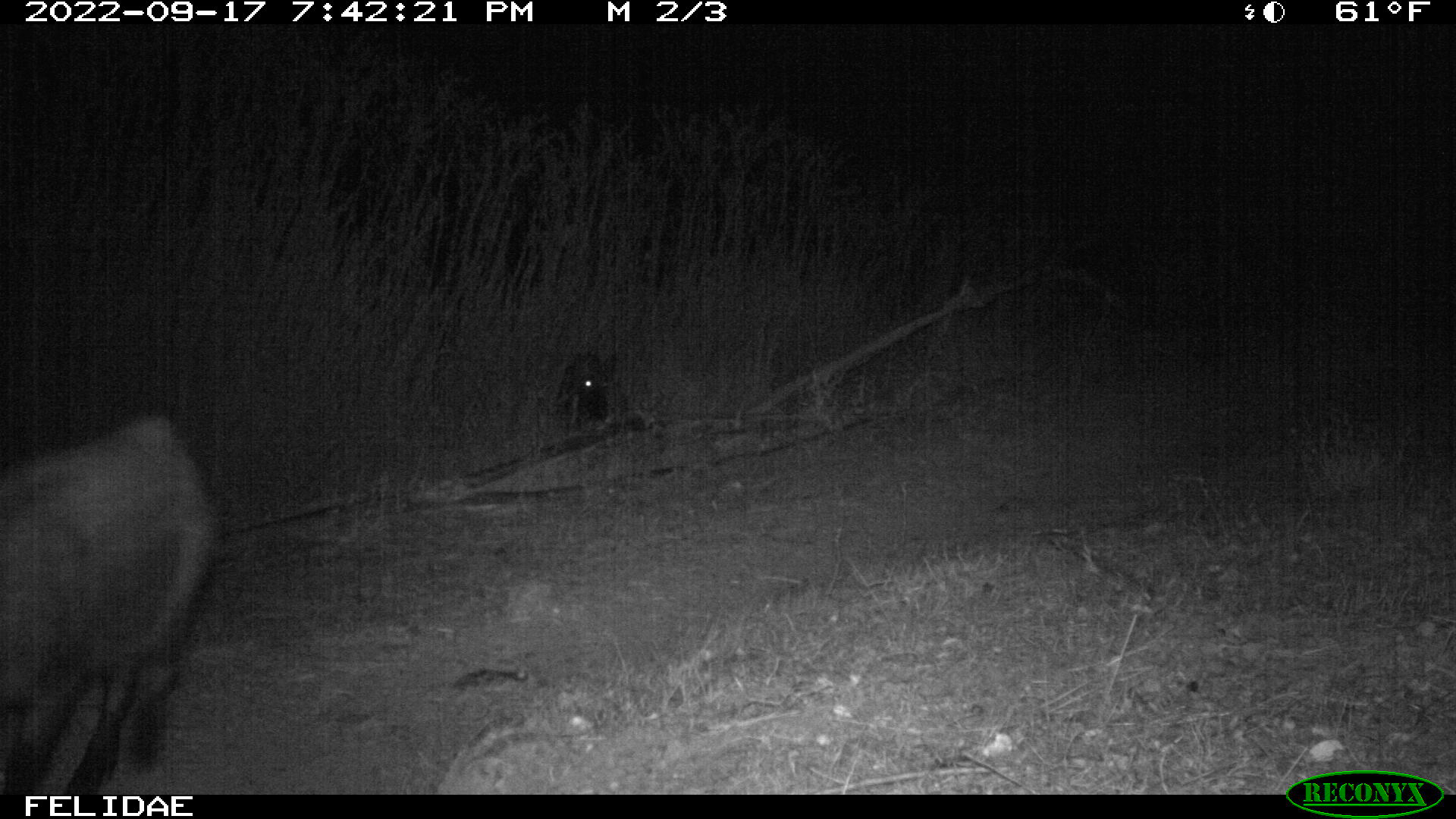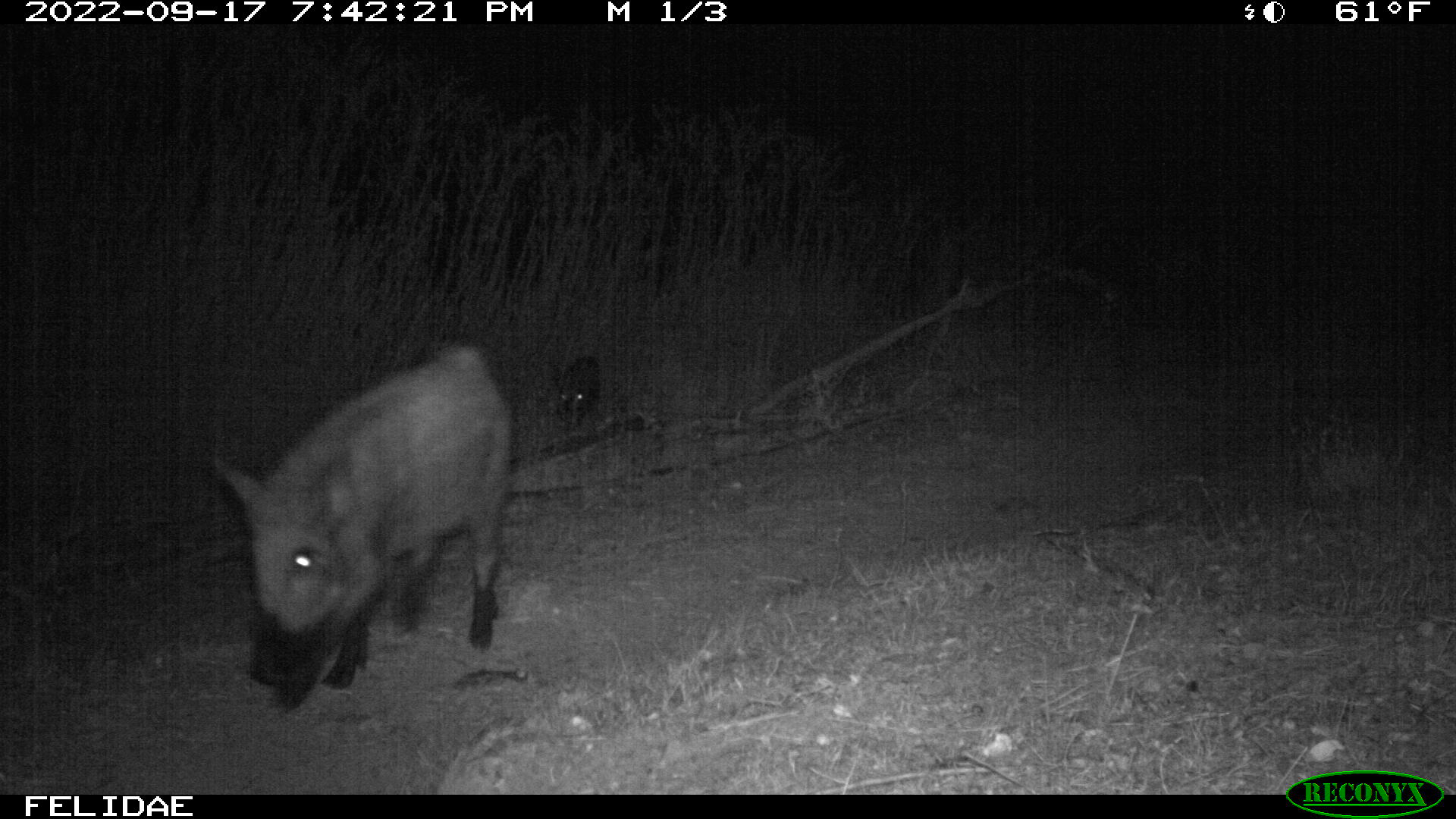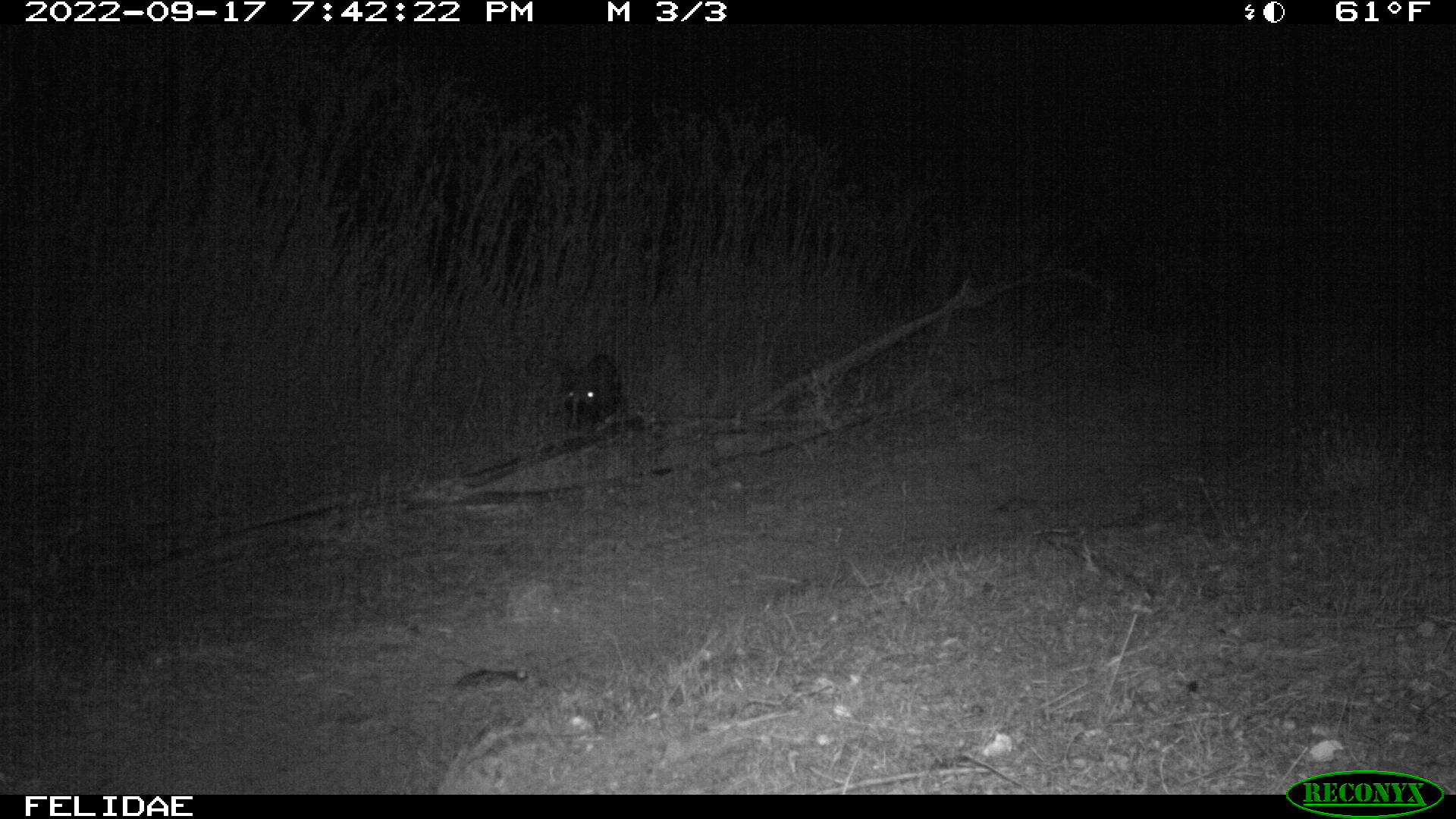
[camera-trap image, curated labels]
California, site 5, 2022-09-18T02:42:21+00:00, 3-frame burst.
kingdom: Animalia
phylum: Chordata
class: Mammalia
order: Artiodactyla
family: Suidae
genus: Sus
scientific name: Sus scrofa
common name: wild boar